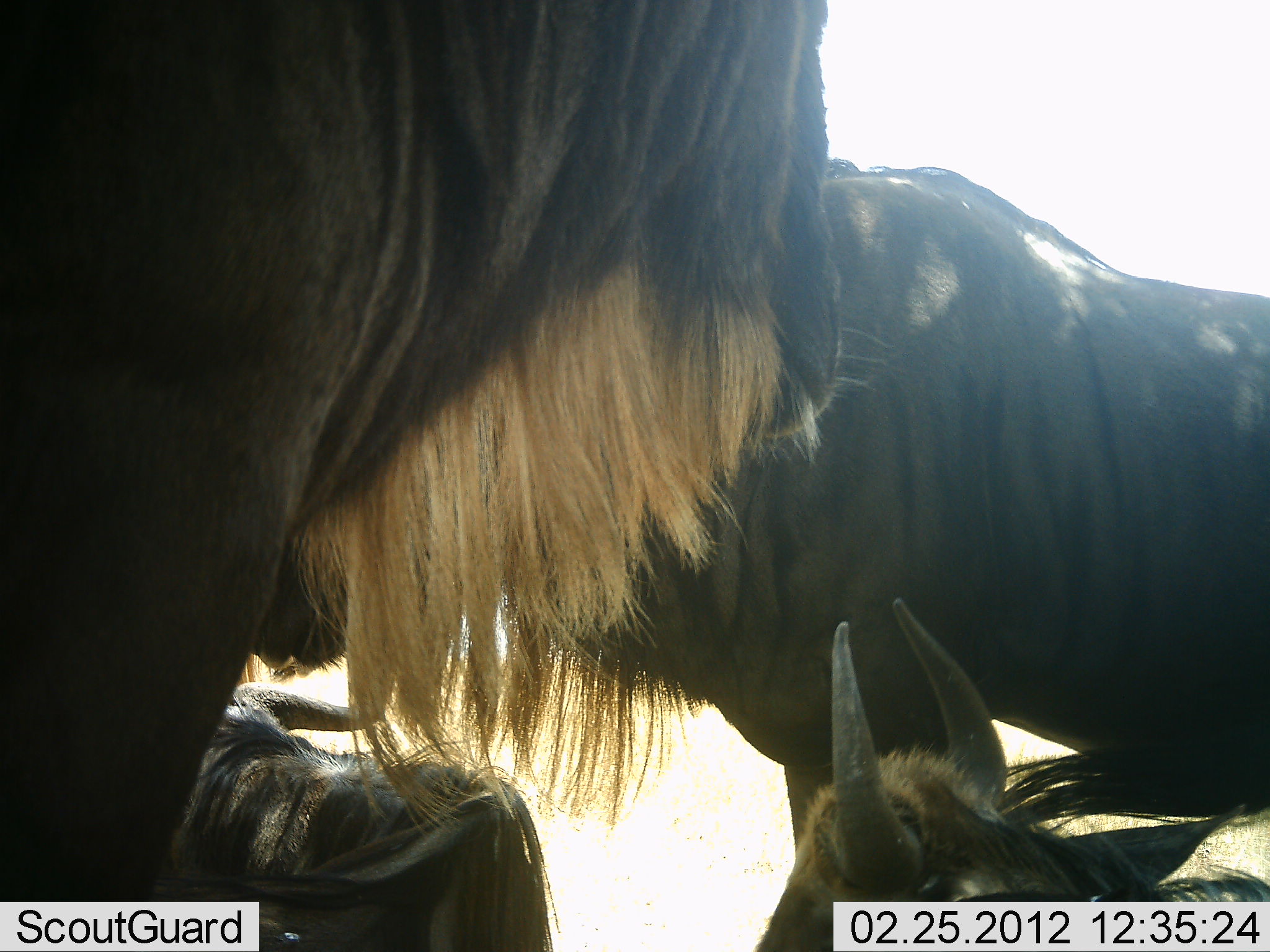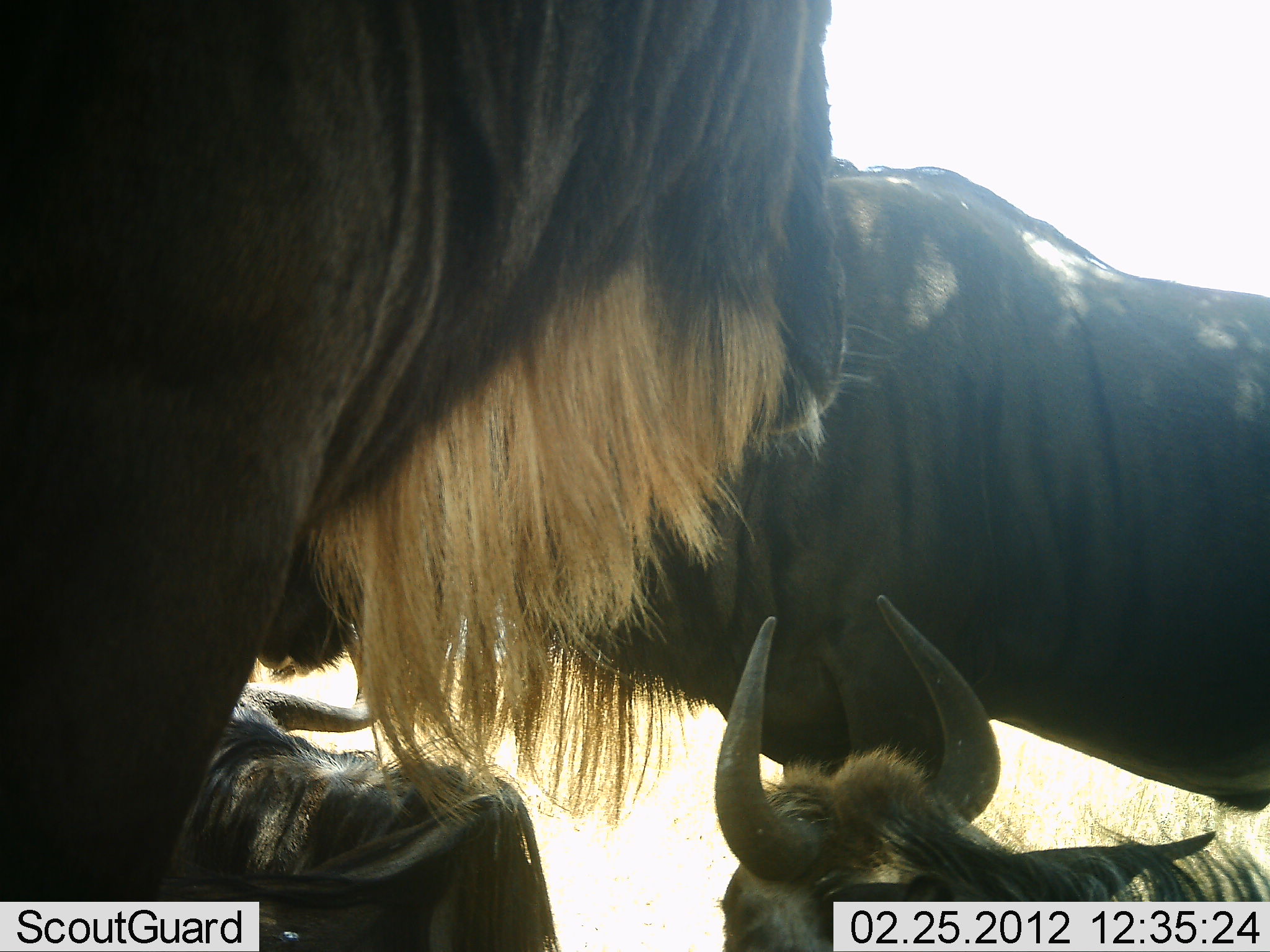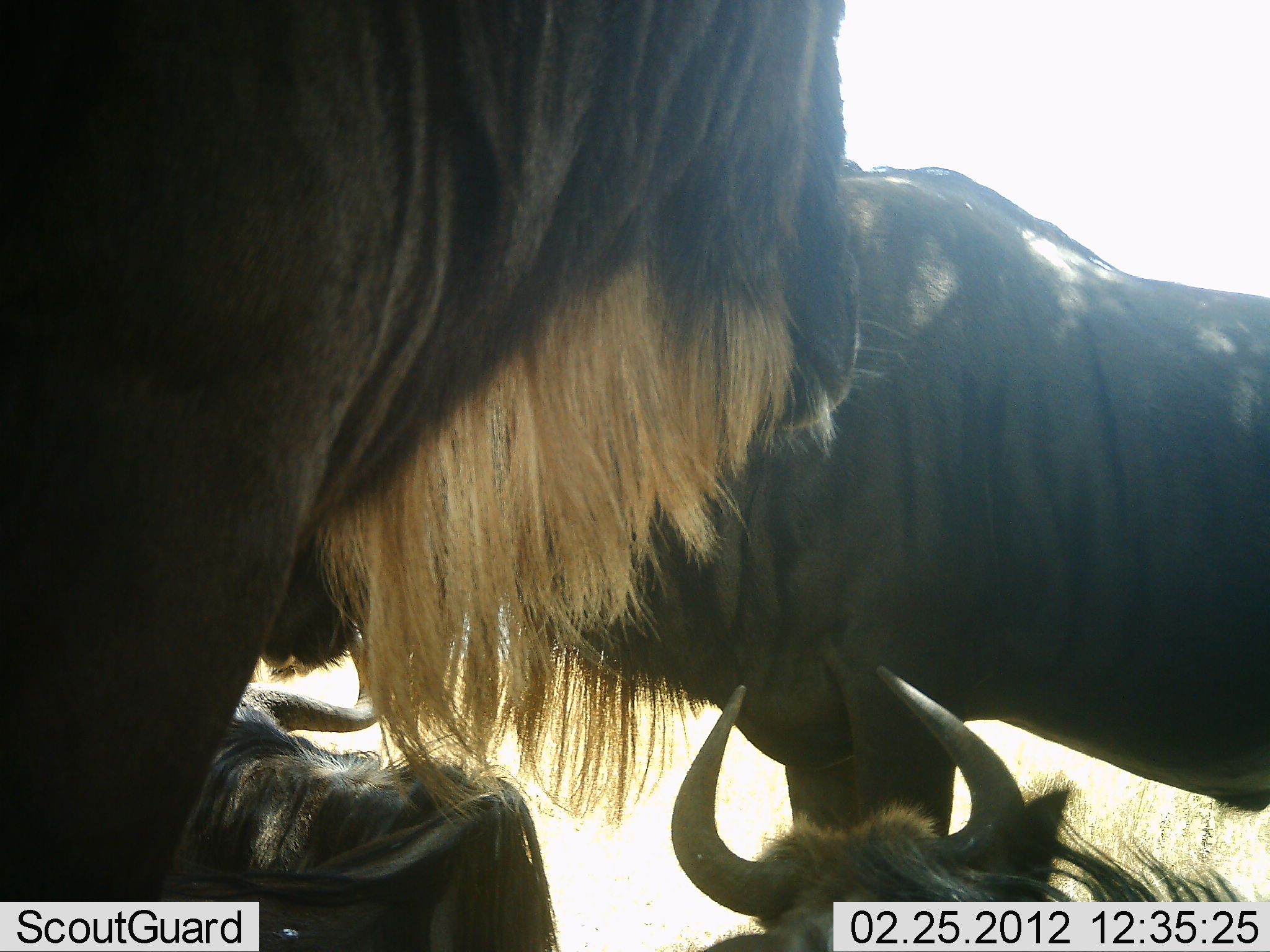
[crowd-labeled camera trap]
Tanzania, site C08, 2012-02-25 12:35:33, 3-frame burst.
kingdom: Animalia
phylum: Chordata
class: Mammalia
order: Artiodactyla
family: Bovidae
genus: Connochaetes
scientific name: Connochaetes taurinus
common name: blue wildebeest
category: wildebeest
Wildebeest (blue wildebeest) (Connochaetes taurinus), count 4. Behavior (volunteer vote fractions): standing 75%, resting 83%, moving 0%, interacting 0%. Young present (vote fraction): 8%. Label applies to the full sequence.